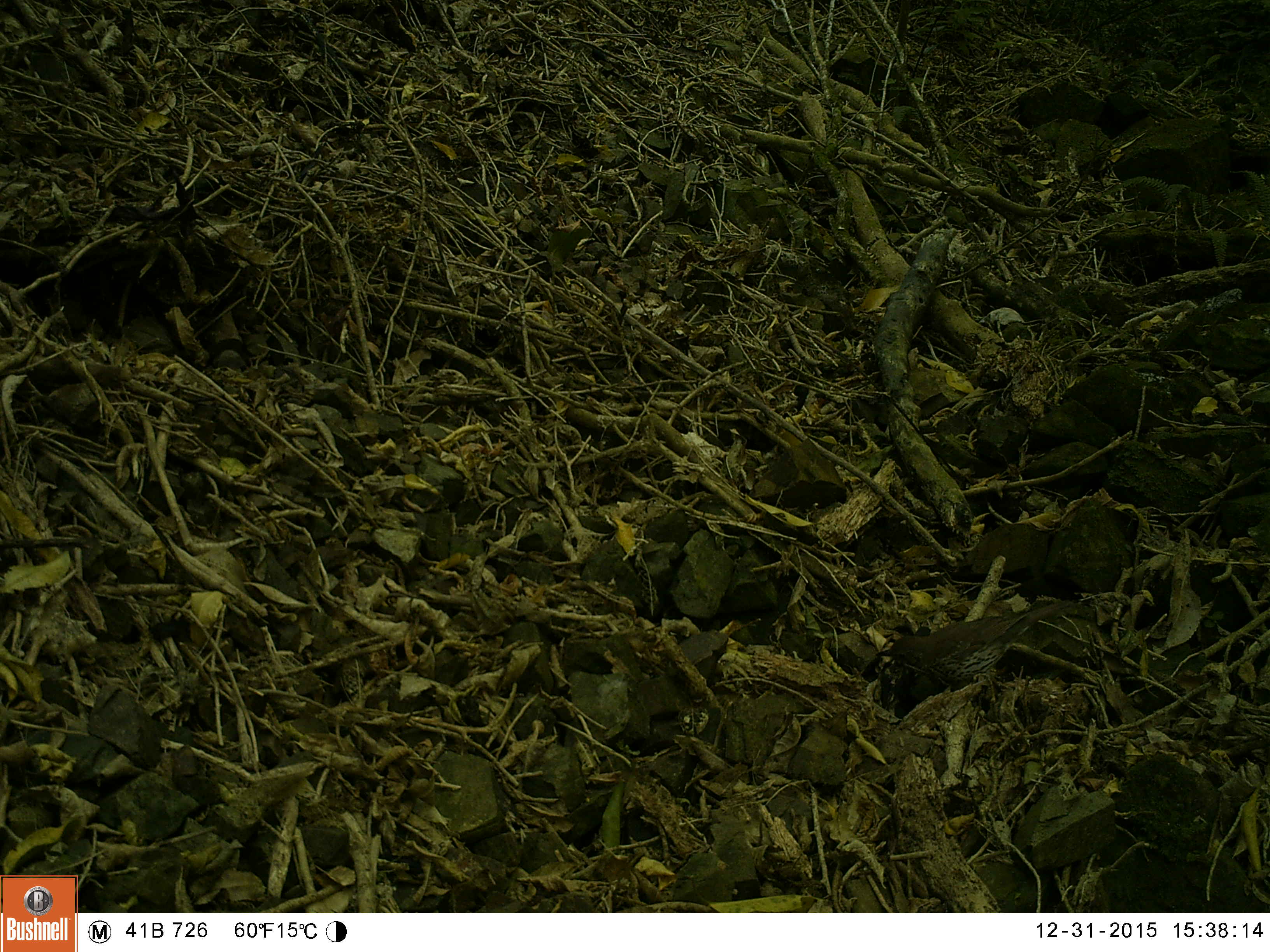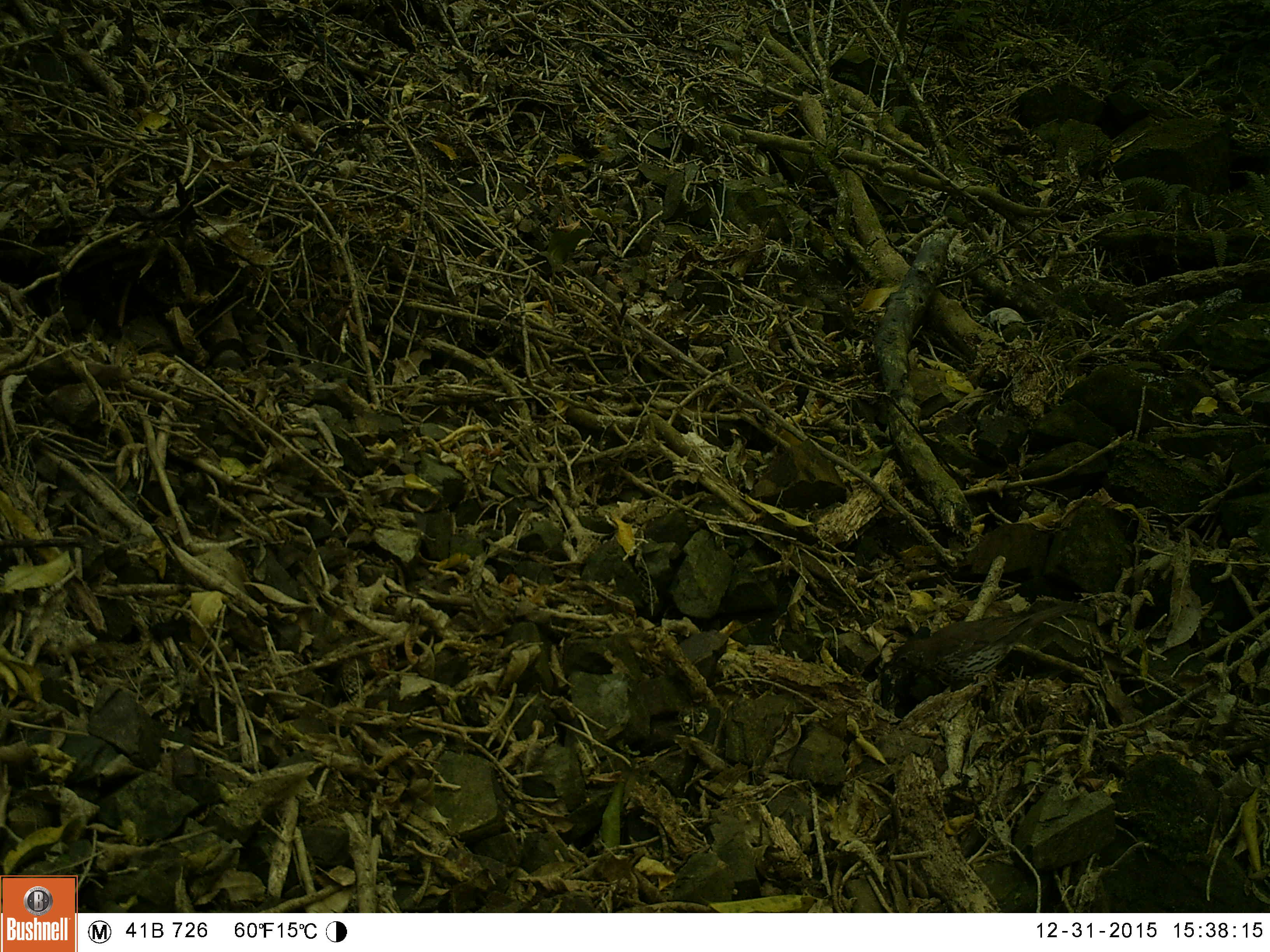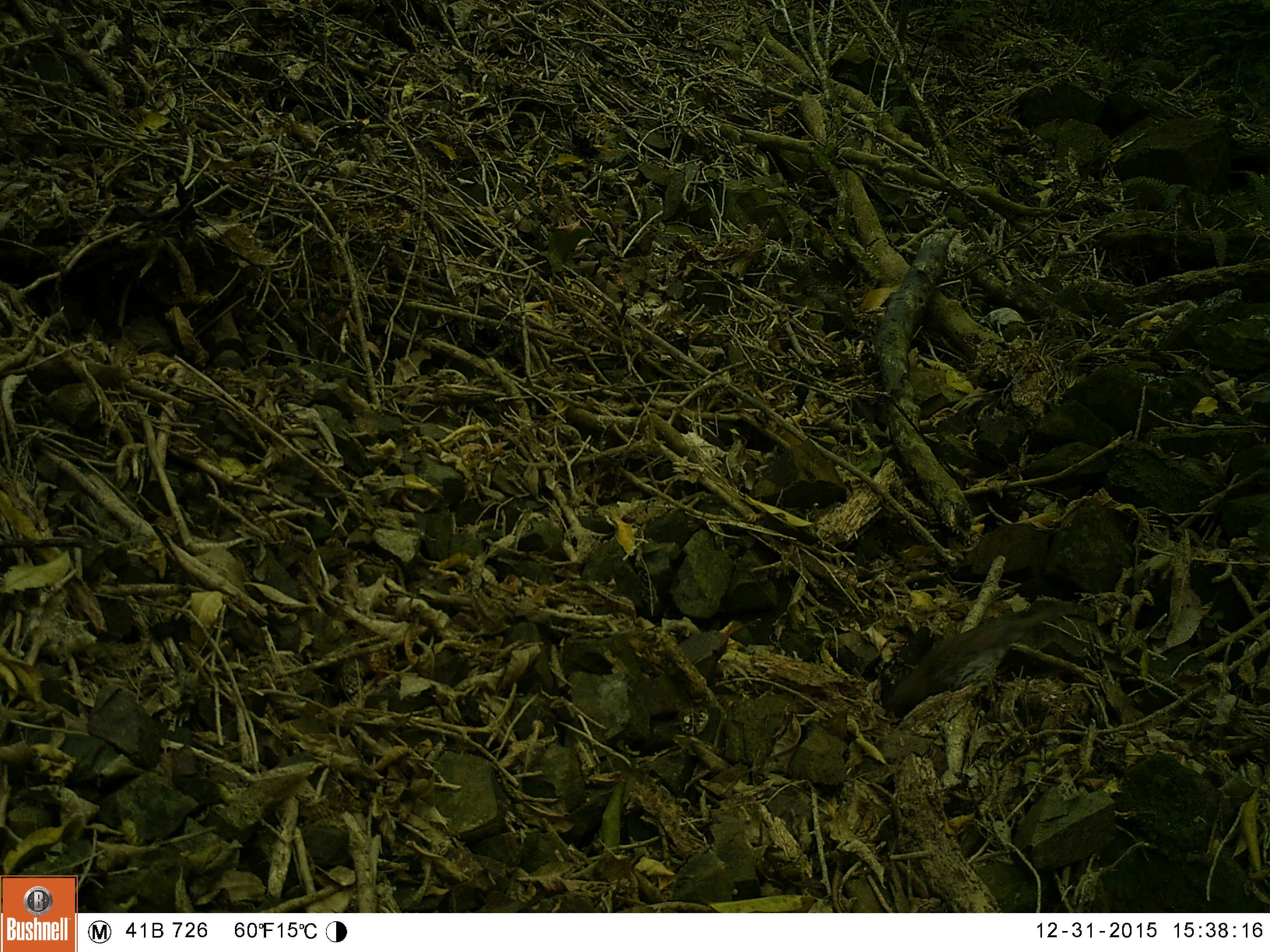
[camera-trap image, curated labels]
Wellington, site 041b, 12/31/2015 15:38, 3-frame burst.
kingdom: Animalia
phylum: Chordata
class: Aves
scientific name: Aves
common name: bird